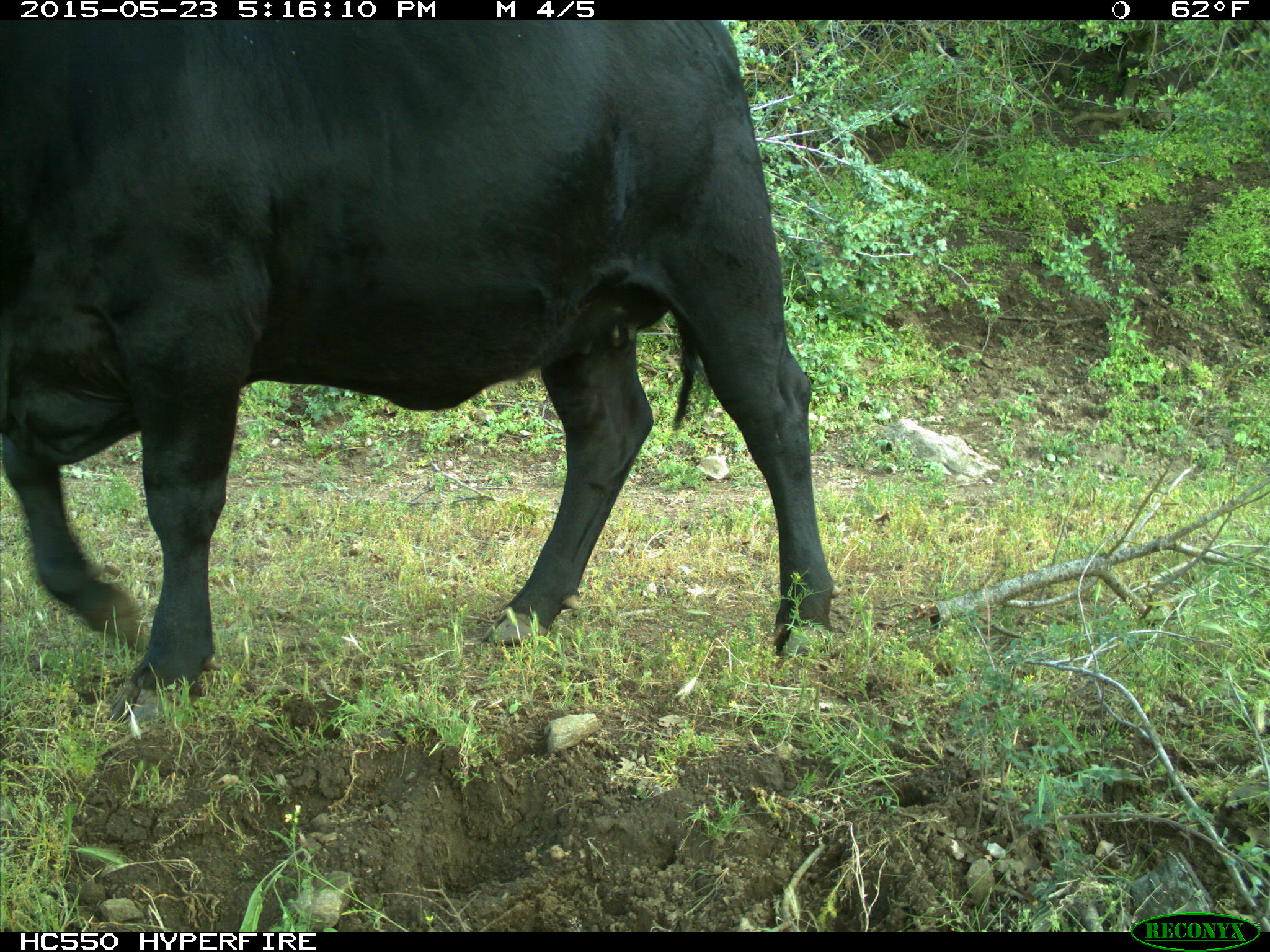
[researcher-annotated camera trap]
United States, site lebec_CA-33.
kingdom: Animalia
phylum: Chordata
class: Mammalia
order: Artiodactyla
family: Bovidae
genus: Bos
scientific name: Bos taurus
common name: domestic cow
Bos taurus (domestic cow).